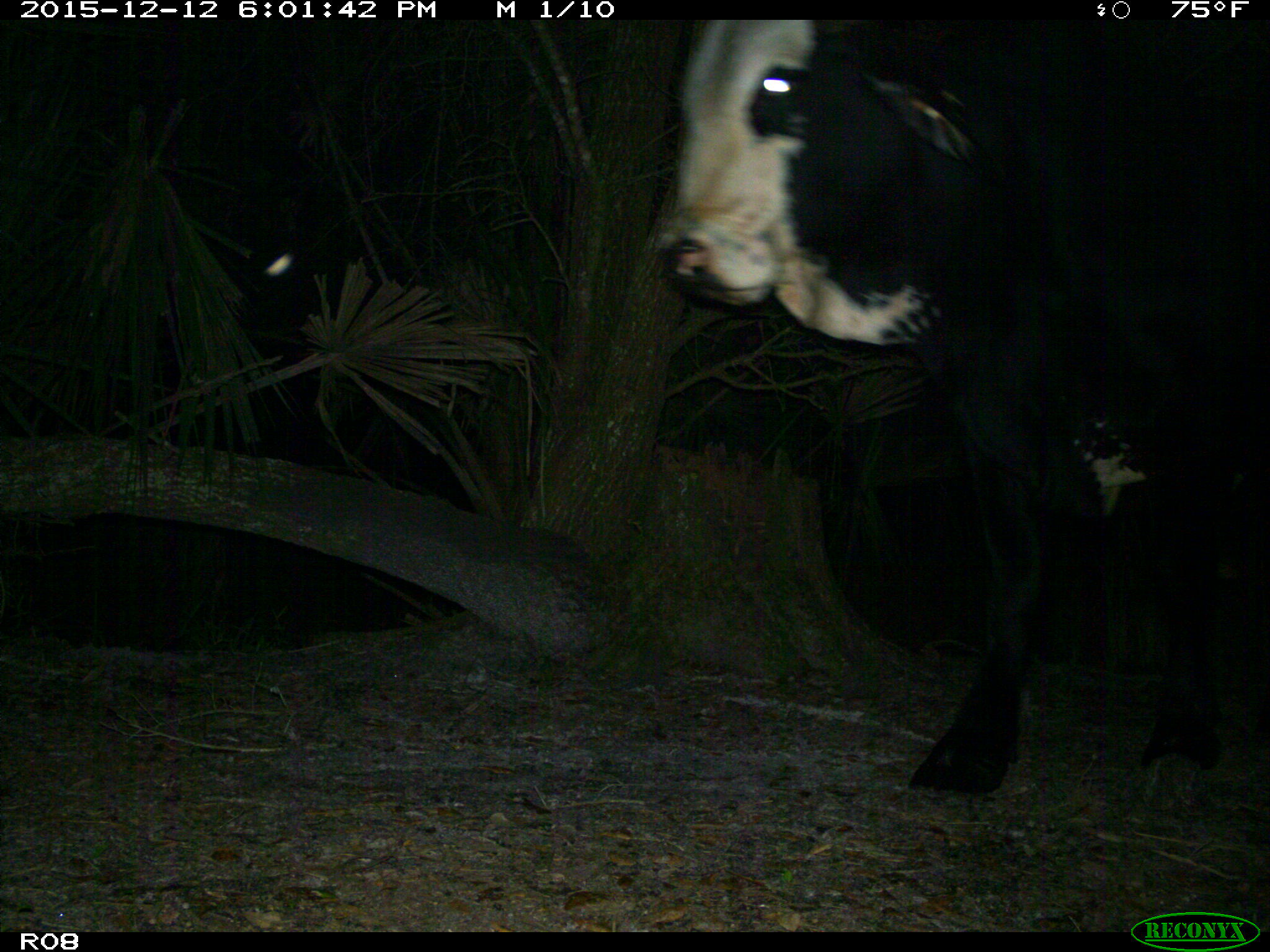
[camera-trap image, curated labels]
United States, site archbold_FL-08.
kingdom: Animalia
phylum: Chordata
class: Mammalia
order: Artiodactyla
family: Bovidae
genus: Bos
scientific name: Bos taurus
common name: domestic cow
Bos taurus (domestic cow).